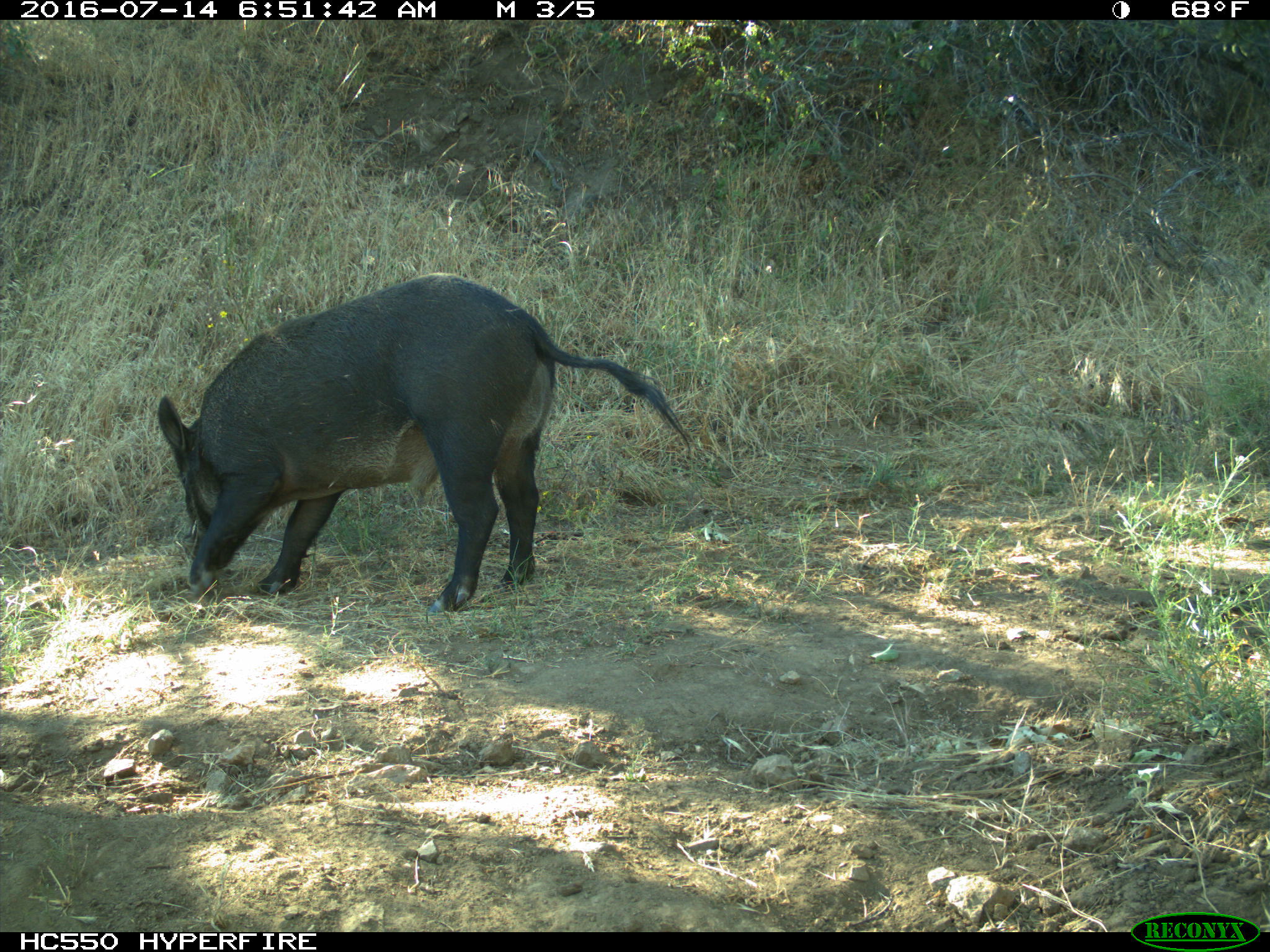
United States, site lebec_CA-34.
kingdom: Animalia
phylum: Chordata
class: Mammalia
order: Artiodactyla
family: Suidae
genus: Sus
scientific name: Sus scrofa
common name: wild boar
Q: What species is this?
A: Sus scrofa (wild boar).